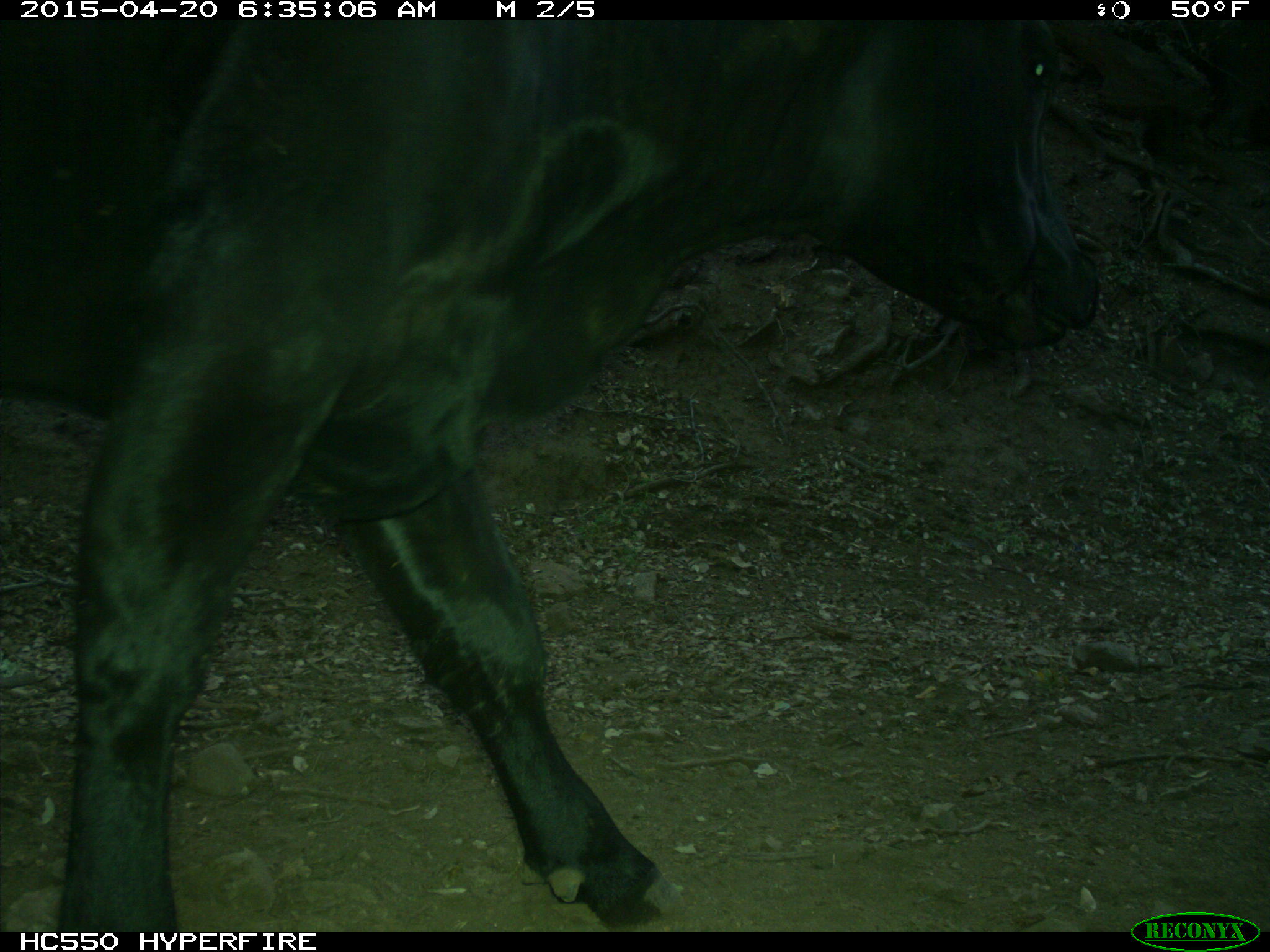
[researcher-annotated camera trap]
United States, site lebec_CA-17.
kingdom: Animalia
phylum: Chordata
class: Mammalia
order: Artiodactyla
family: Bovidae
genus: Bos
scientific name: Bos taurus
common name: domestic cow